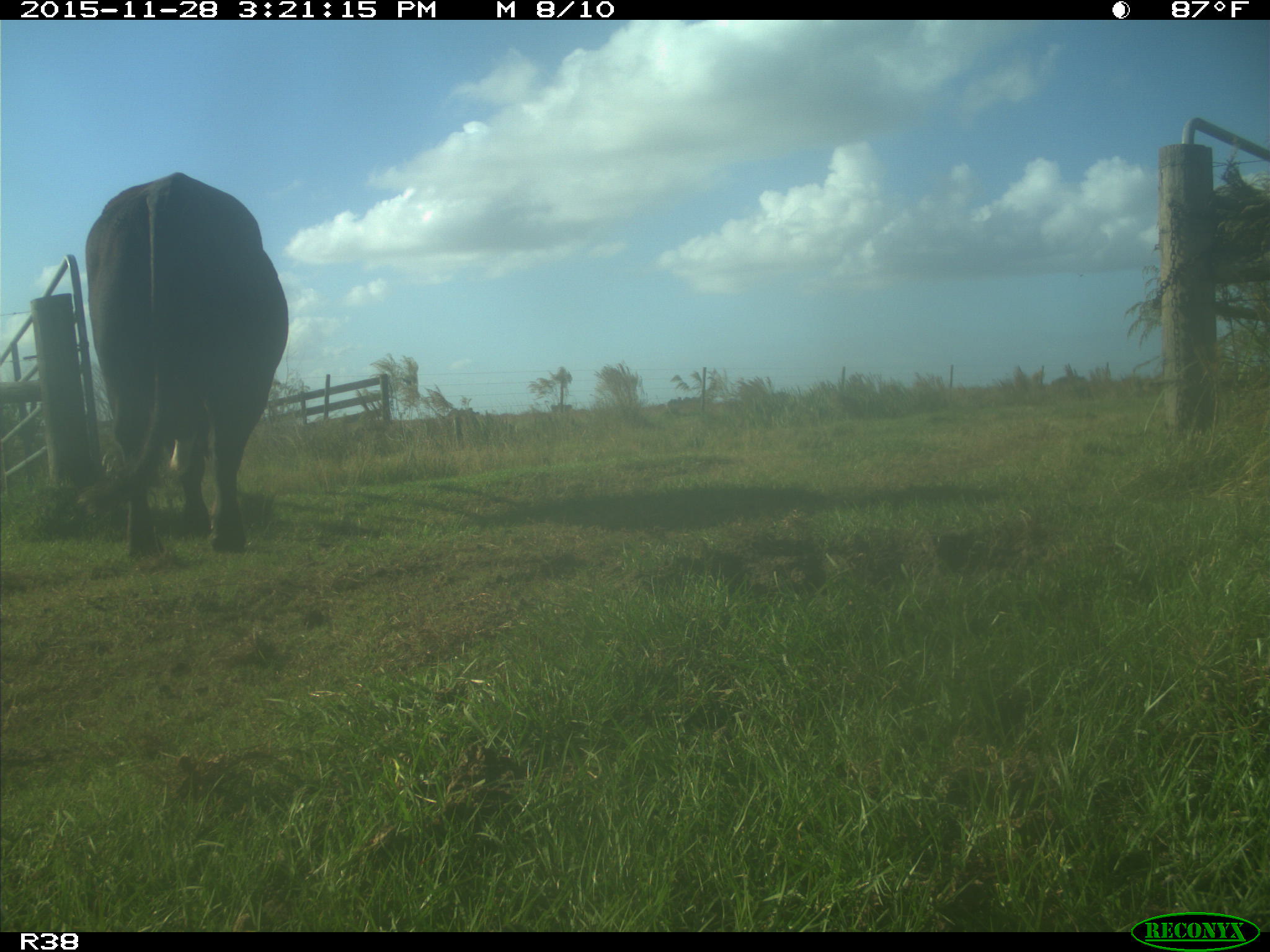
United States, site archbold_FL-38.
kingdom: Animalia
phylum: Chordata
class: Mammalia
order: Artiodactyla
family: Bovidae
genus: Bos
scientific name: Bos taurus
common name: domestic cow